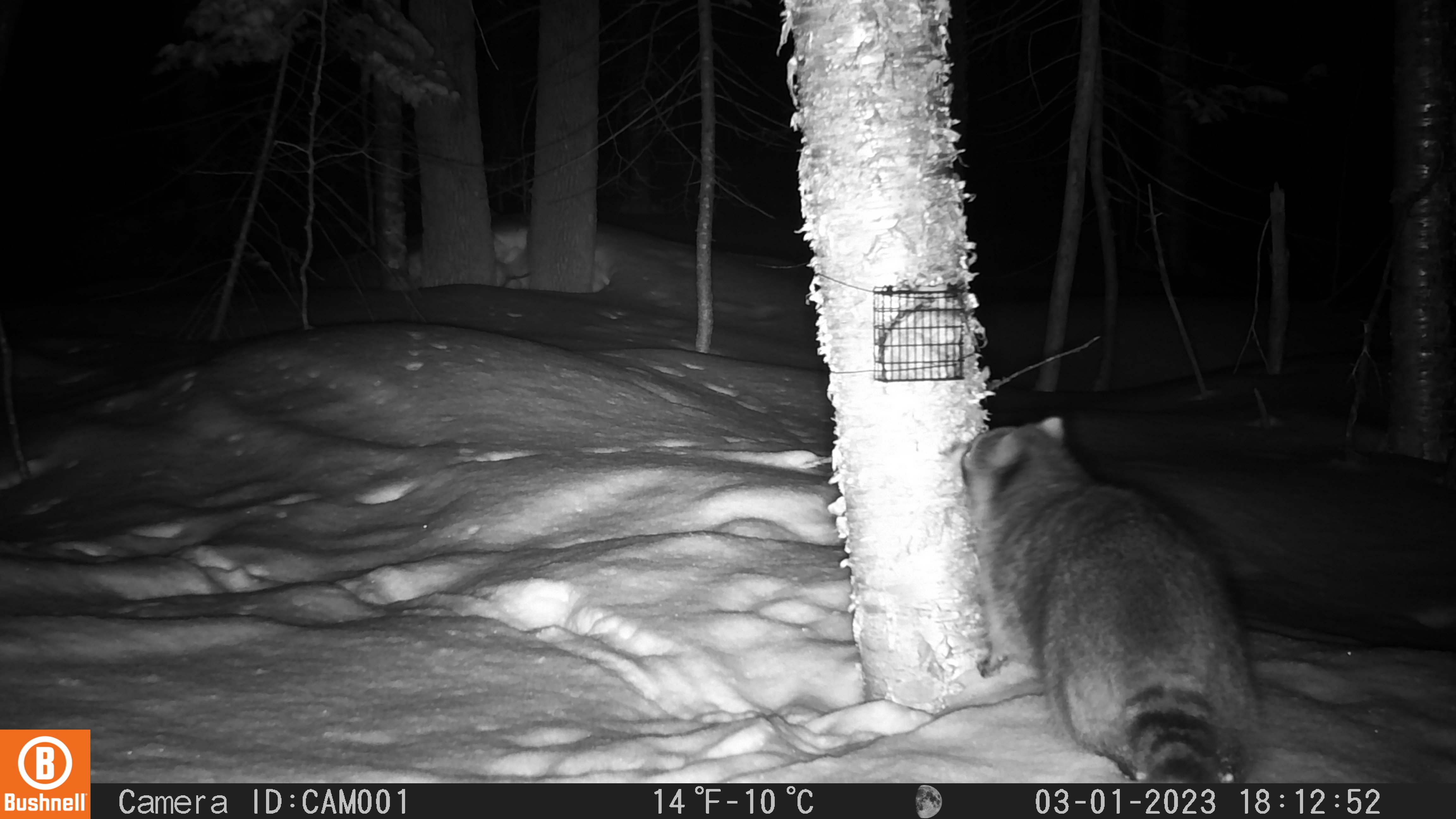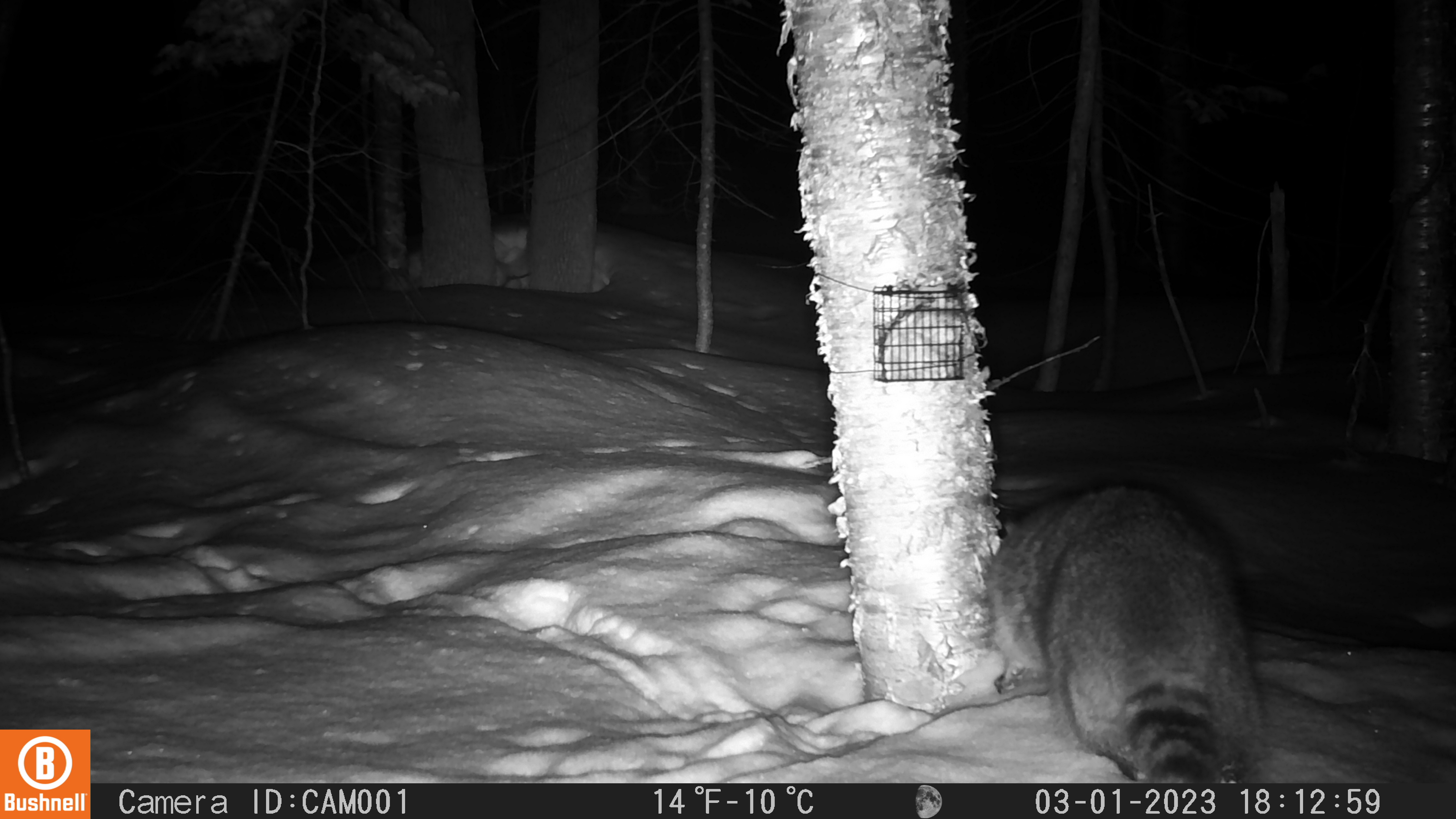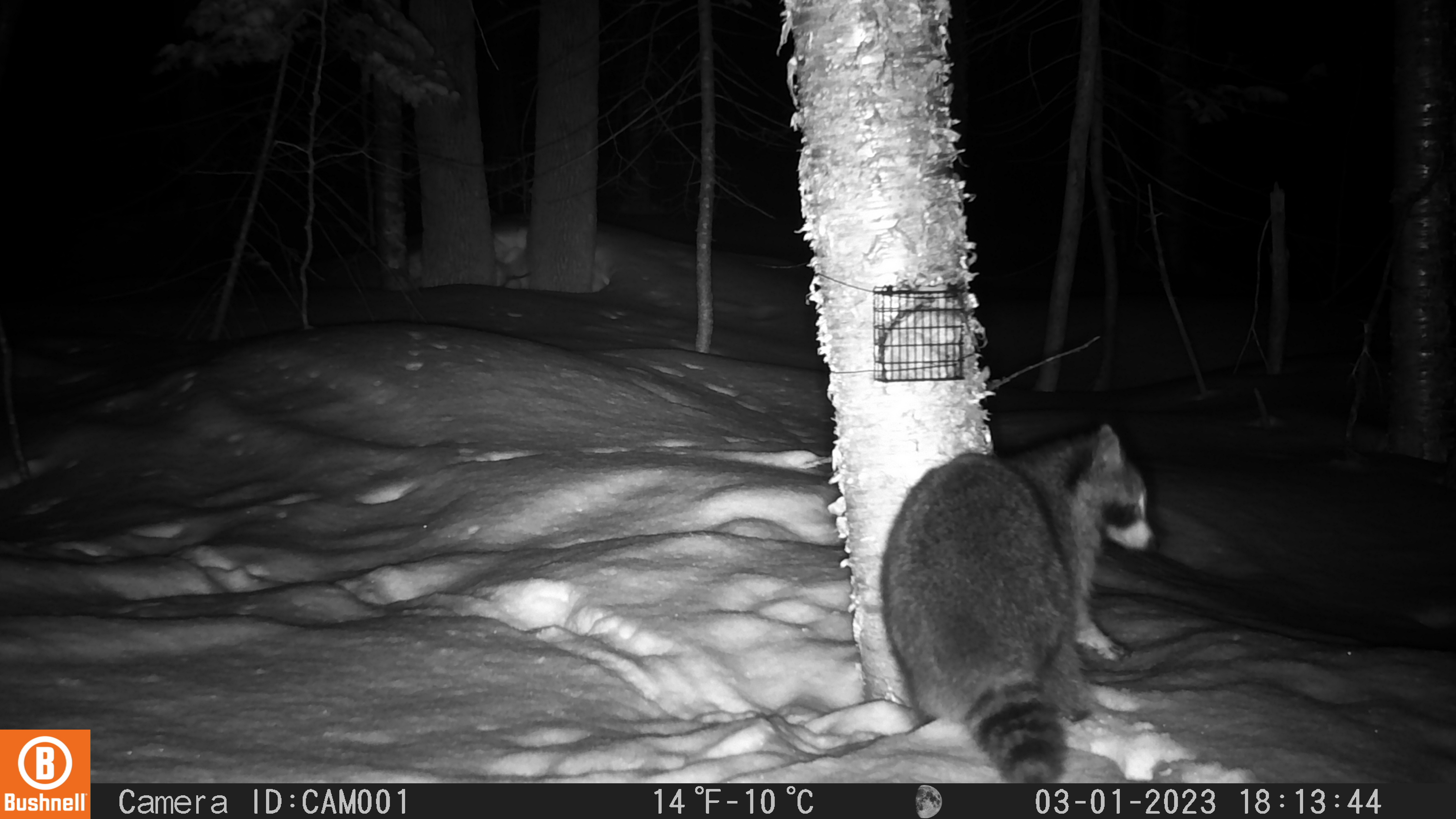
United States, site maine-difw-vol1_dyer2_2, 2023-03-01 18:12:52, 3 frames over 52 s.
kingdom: Animalia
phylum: Chordata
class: Mammalia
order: Carnivora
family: Procyonidae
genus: Procyon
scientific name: Procyon lotor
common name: raccoon